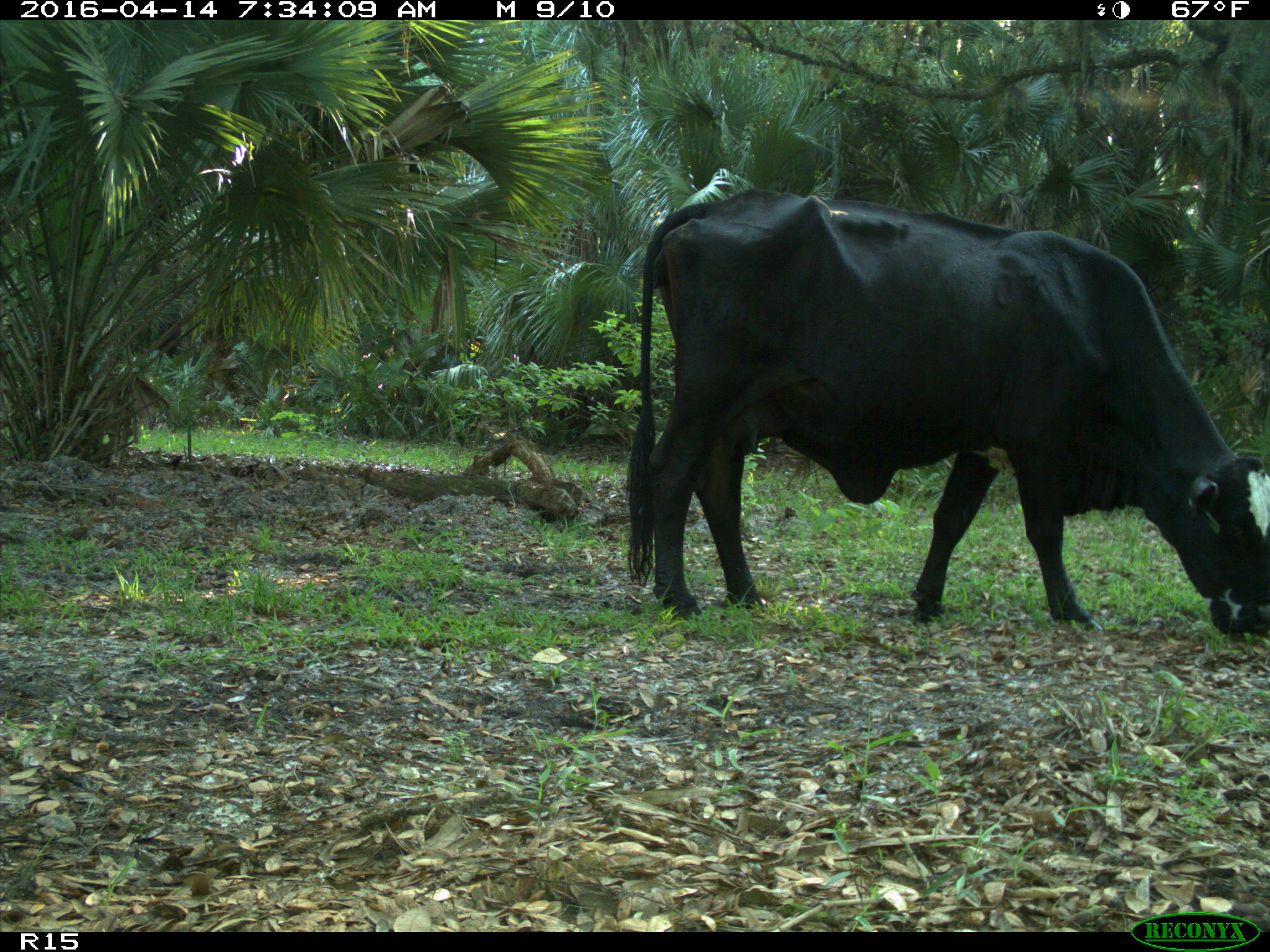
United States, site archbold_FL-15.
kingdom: Animalia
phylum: Chordata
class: Mammalia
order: Artiodactyla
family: Bovidae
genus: Bos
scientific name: Bos taurus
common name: domestic cow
Bos taurus (domestic cow).